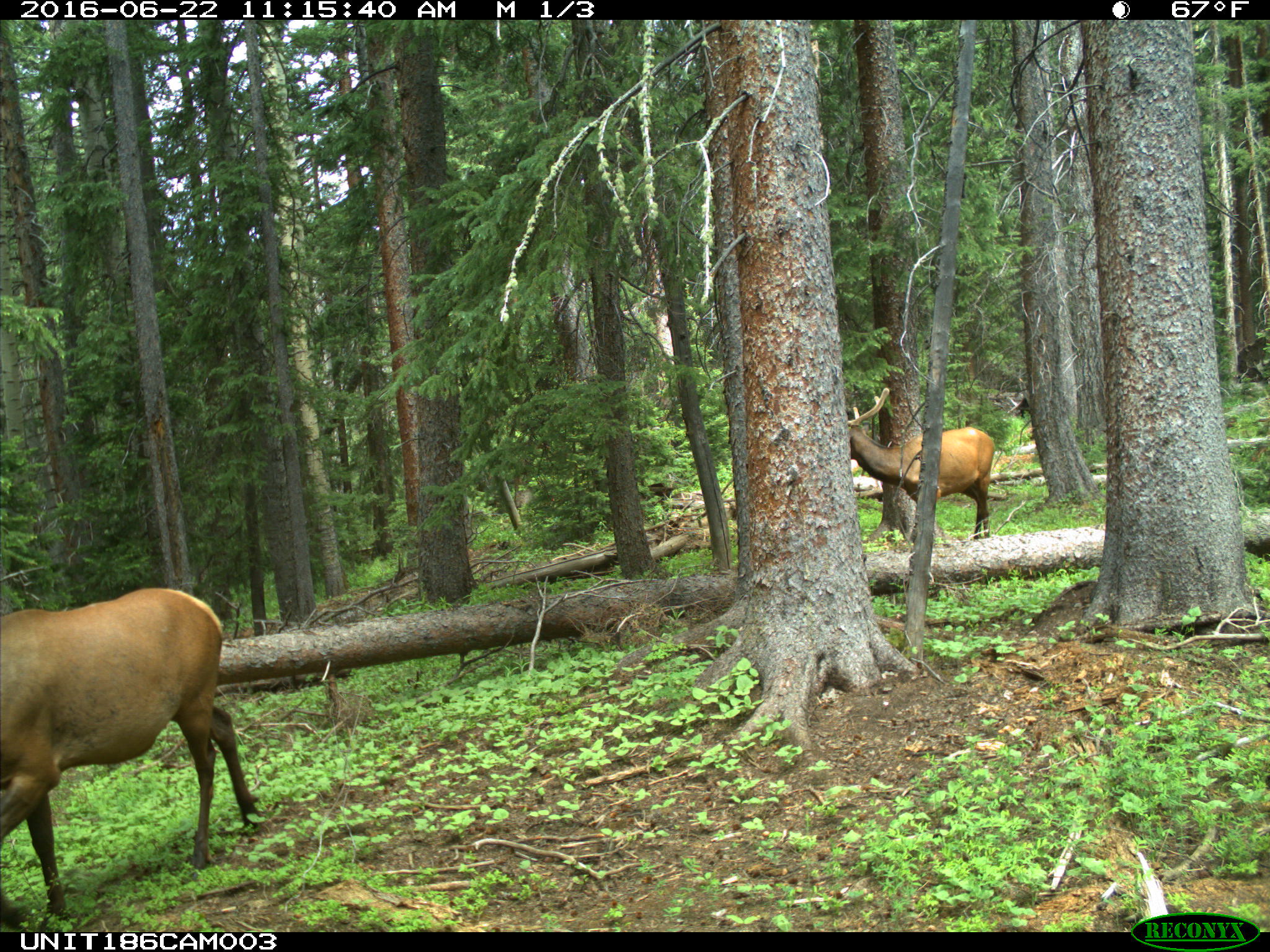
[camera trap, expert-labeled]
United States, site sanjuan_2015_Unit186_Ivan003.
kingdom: Animalia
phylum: Chordata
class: Mammalia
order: Artiodactyla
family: Cervidae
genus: Cervus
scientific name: Cervus elaphus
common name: red deer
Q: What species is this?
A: Cervus elaphus (red deer).